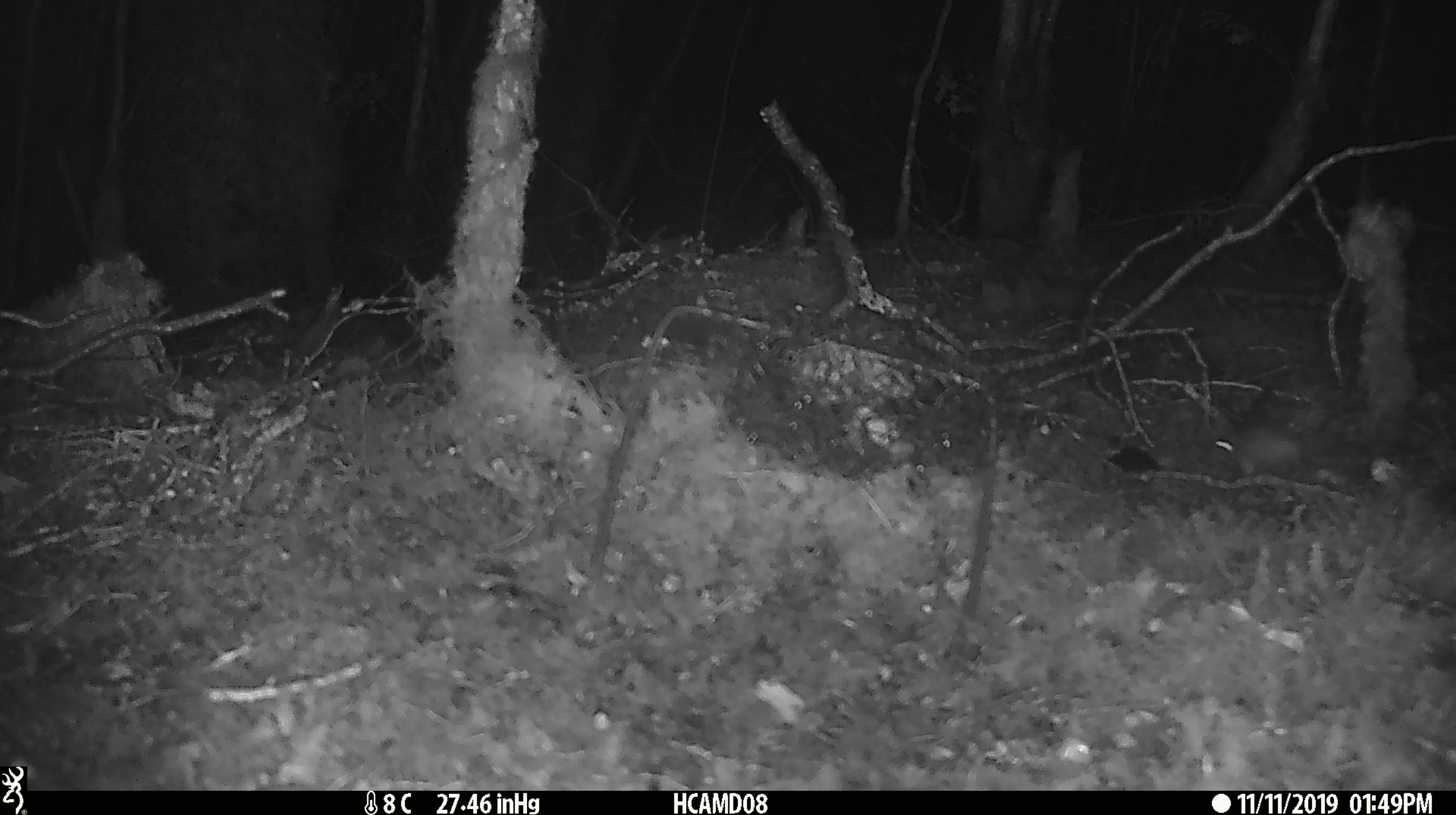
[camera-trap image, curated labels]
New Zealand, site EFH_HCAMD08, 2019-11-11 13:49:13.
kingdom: Animalia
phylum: Chordata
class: Mammalia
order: Rodentia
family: Muridae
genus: Mus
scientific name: Mus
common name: mouse